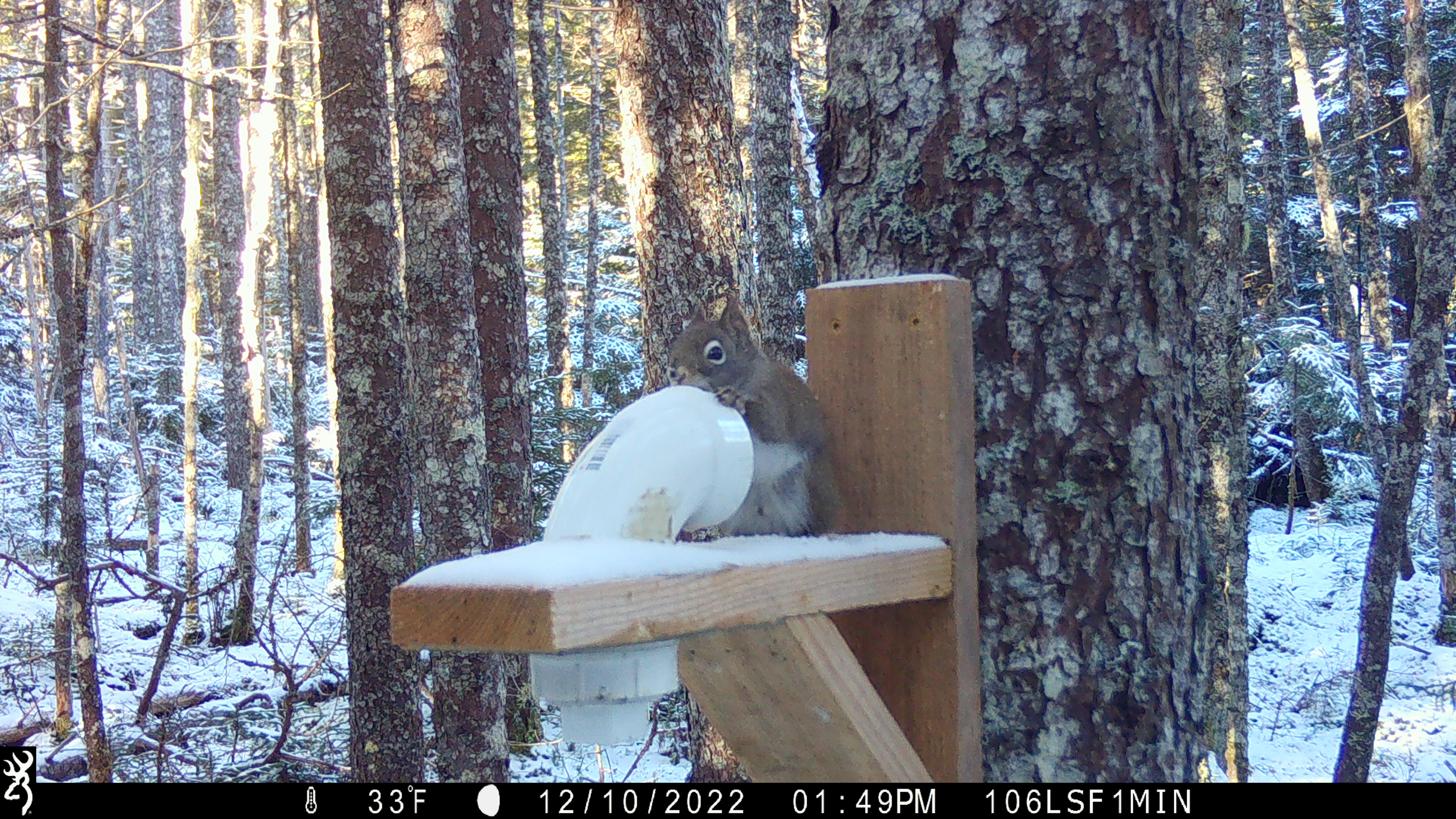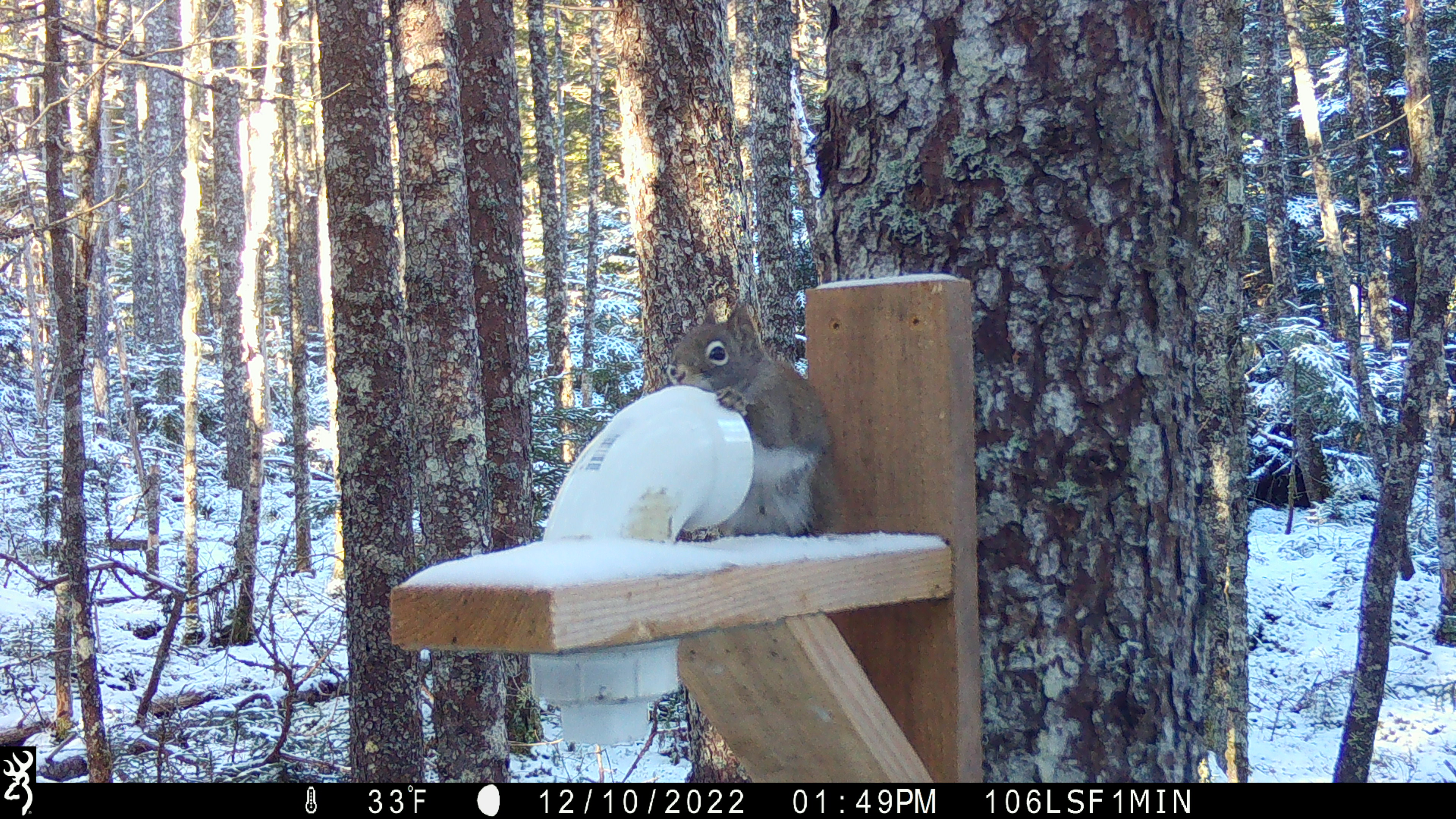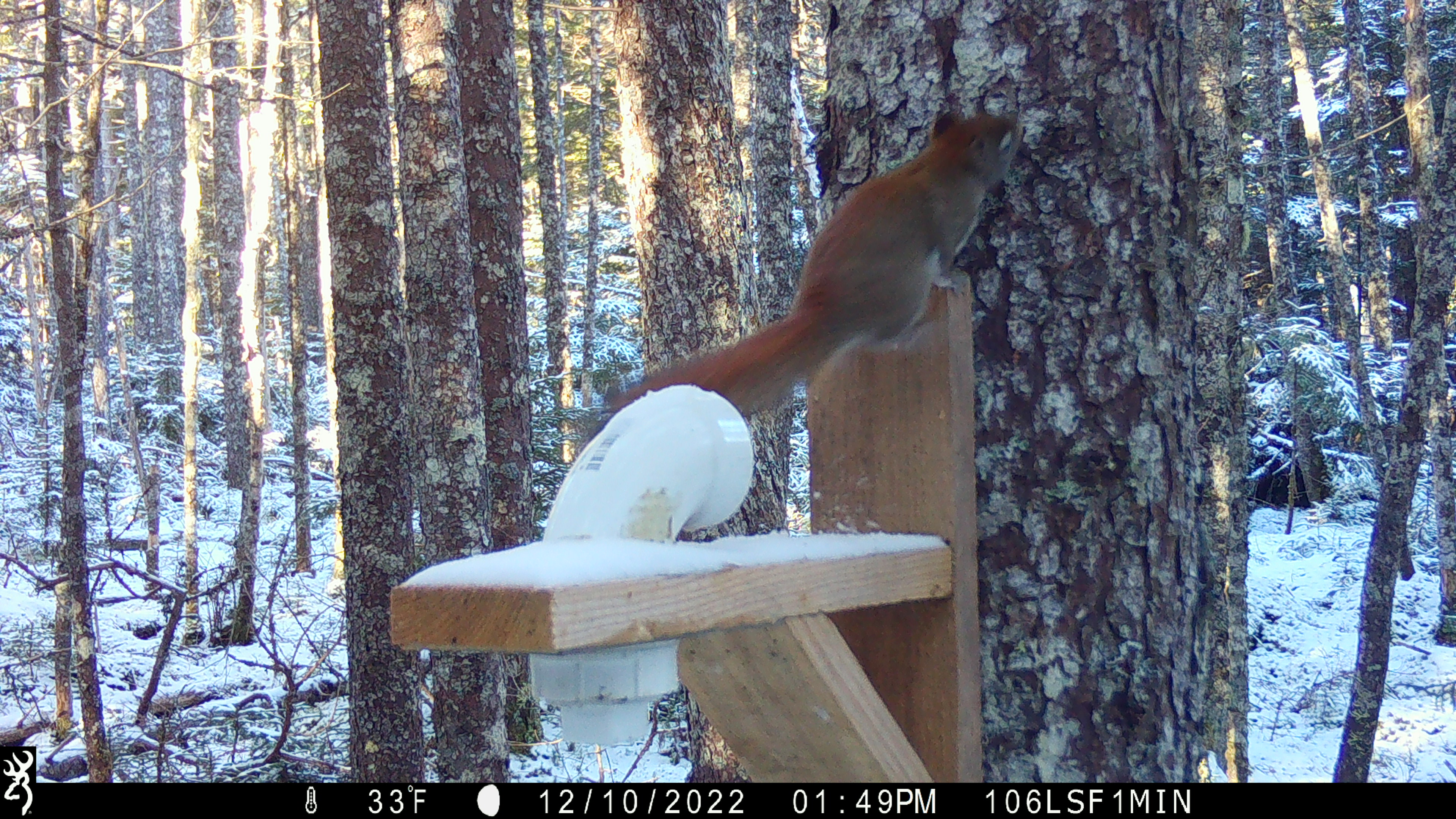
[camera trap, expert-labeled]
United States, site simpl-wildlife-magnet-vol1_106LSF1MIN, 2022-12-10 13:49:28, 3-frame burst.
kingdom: Animalia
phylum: Chordata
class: Mammalia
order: Rodentia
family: Sciuridae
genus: Tamiasciurus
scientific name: Tamiasciurus hudsonicus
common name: red squirrel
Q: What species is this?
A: Red squirrel (Tamiasciurus hudsonicus).